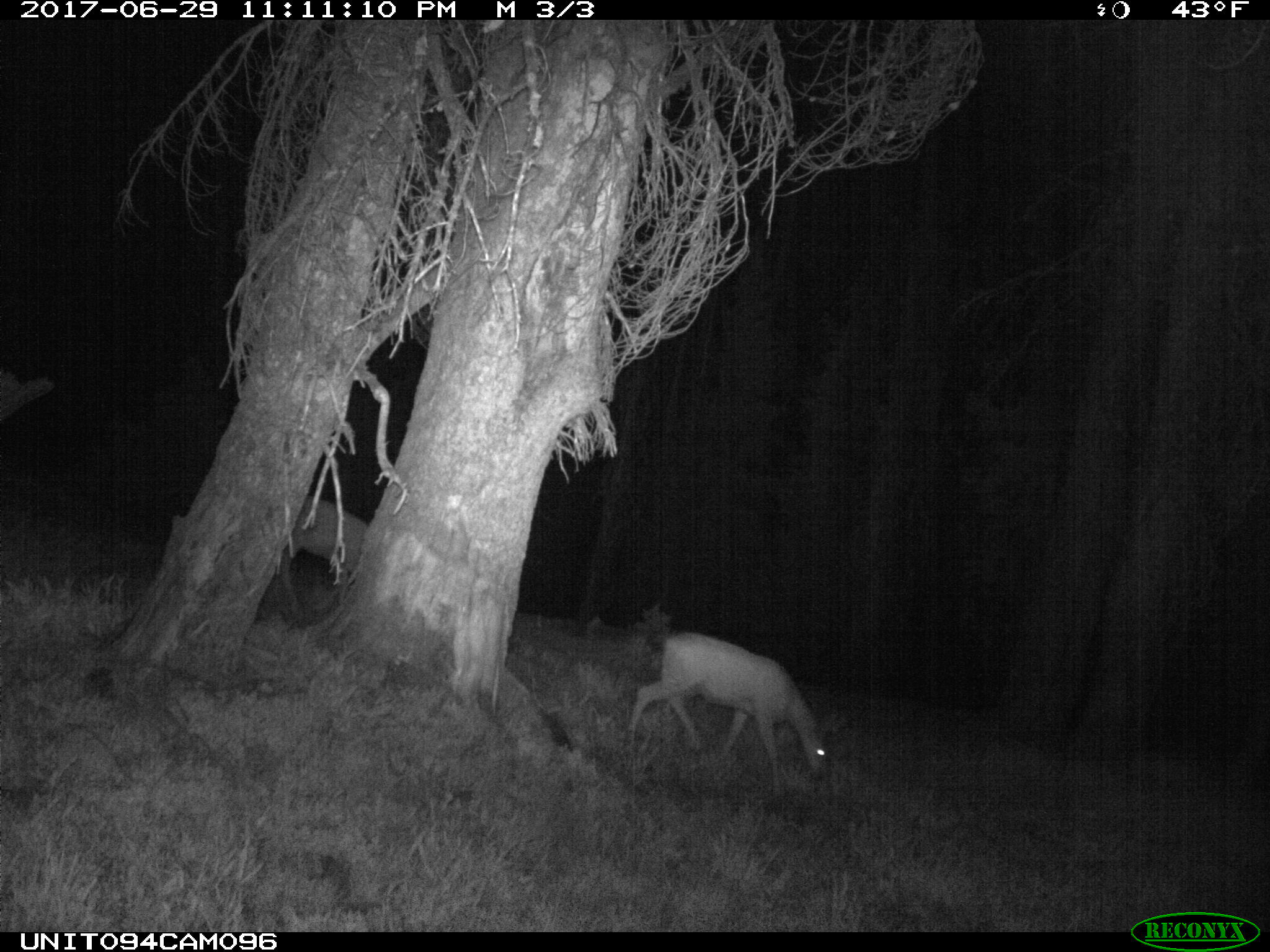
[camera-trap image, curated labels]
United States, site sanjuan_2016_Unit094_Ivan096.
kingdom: Animalia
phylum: Chordata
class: Mammalia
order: Artiodactyla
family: Cervidae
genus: Odocoileus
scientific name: Odocoileus hemionus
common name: mule deer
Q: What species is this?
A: Odocoileus hemionus (mule deer).